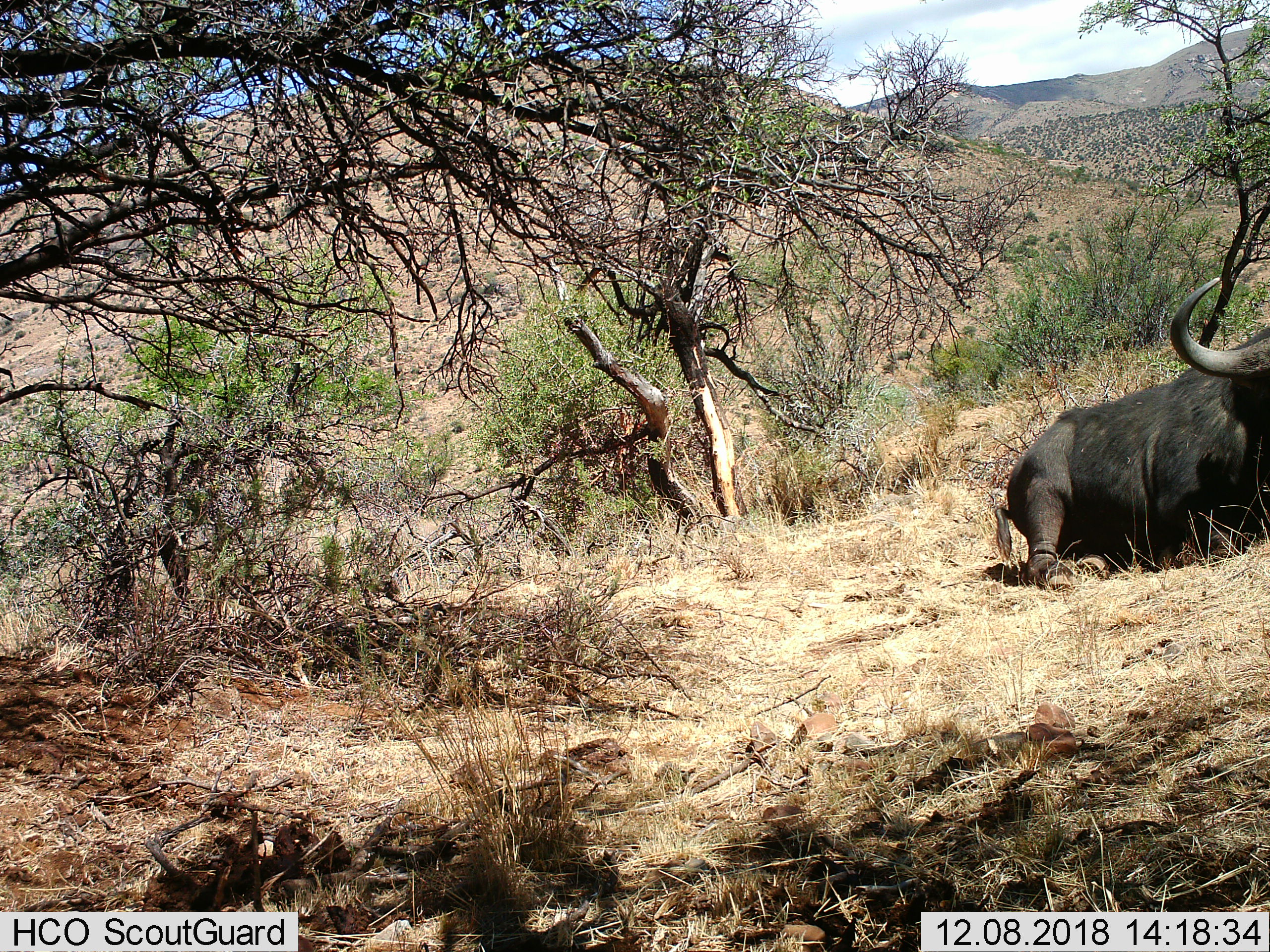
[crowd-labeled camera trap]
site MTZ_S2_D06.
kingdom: Animalia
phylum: Chordata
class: Mammalia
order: Artiodactyla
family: Bovidae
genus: Syncerus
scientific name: Syncerus caffer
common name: african buffalo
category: buffalo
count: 1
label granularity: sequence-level